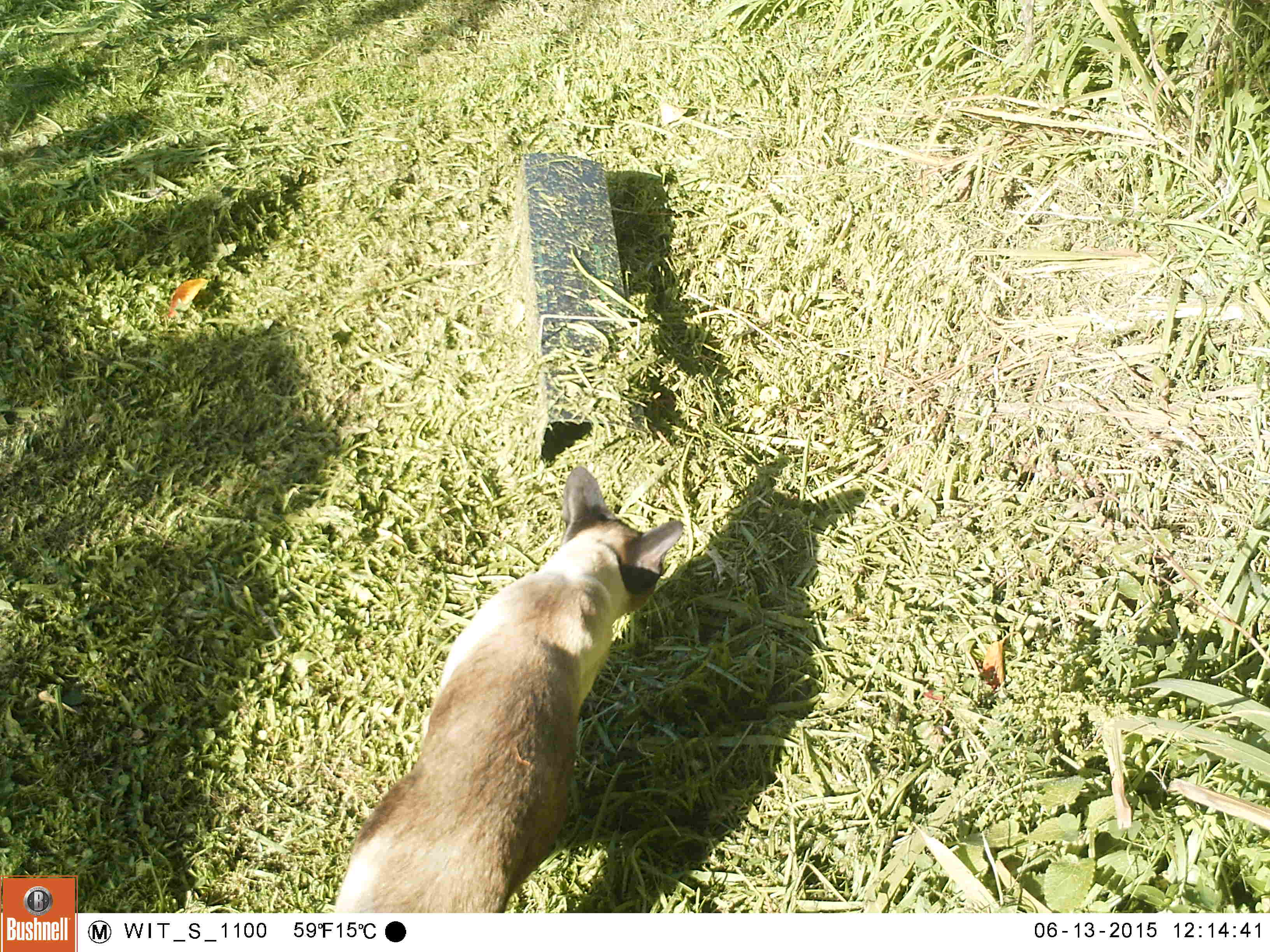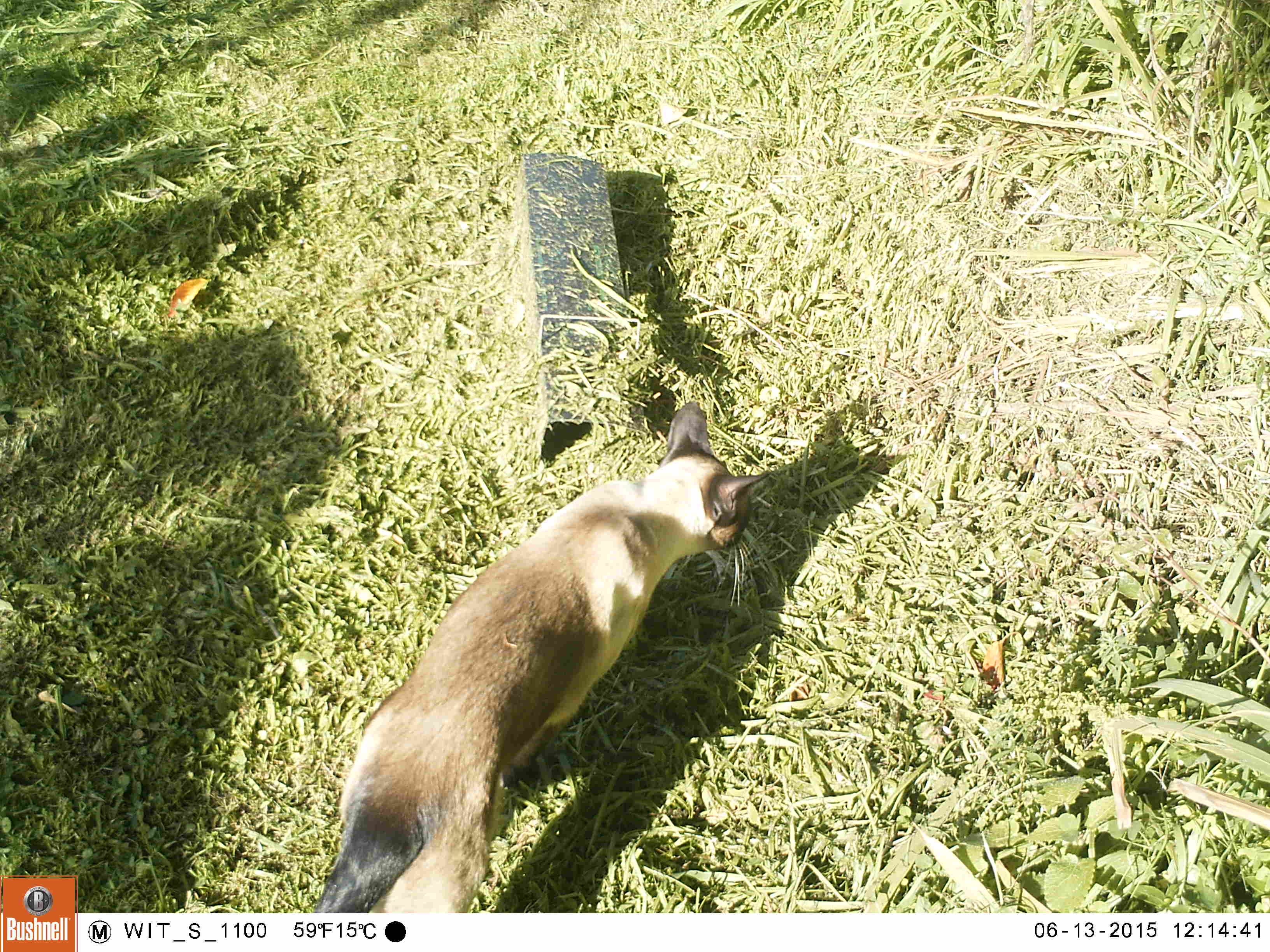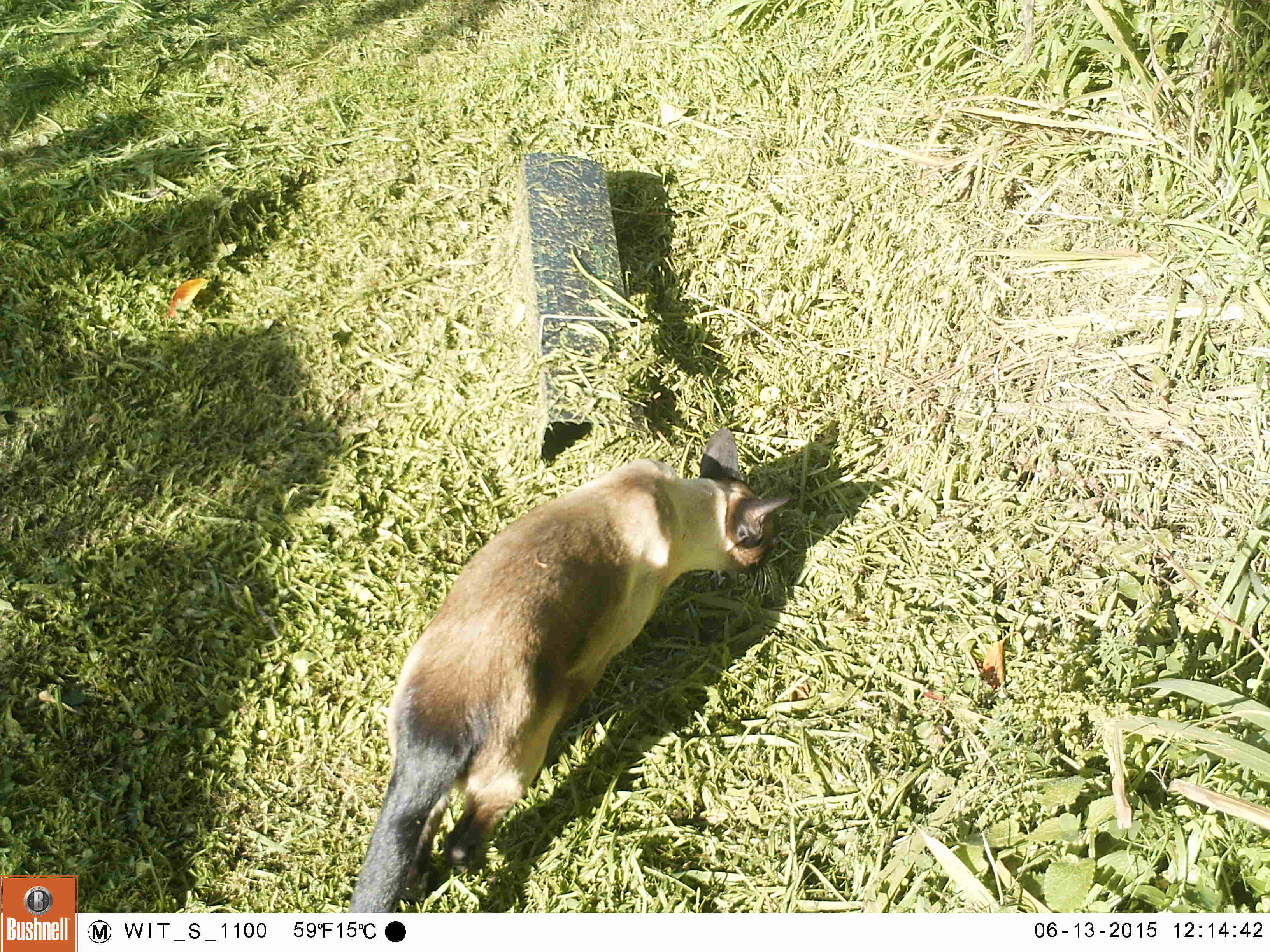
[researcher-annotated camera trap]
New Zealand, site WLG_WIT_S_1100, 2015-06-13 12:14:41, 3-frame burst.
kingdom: Animalia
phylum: Chordata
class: Mammalia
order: Carnivora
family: Felidae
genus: Felis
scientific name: Felis catus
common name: domestic cat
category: cat